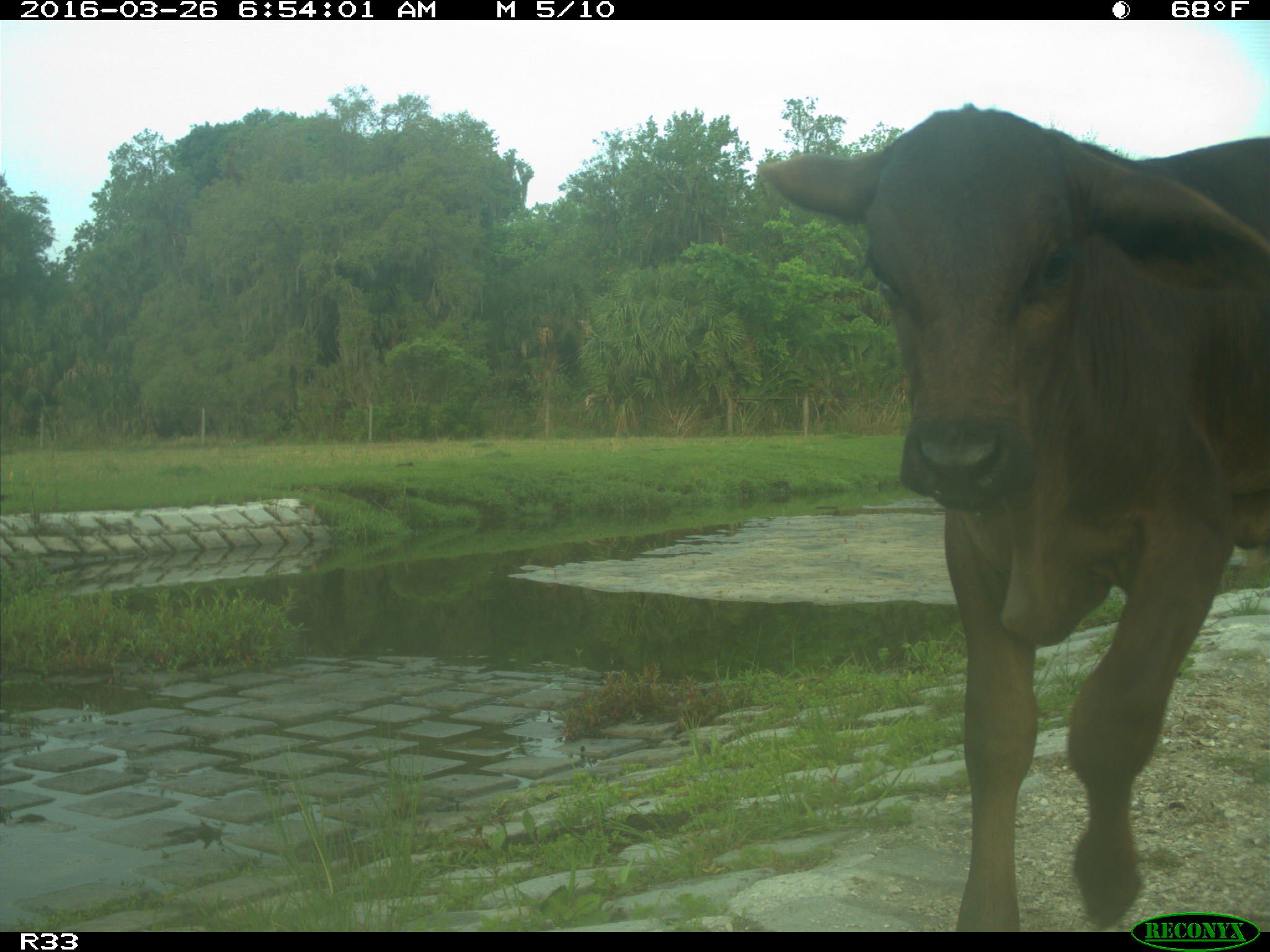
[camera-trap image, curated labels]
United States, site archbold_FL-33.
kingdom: Animalia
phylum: Chordata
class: Mammalia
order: Artiodactyla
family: Bovidae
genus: Bos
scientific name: Bos taurus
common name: domestic cow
Bos taurus (domestic cow).